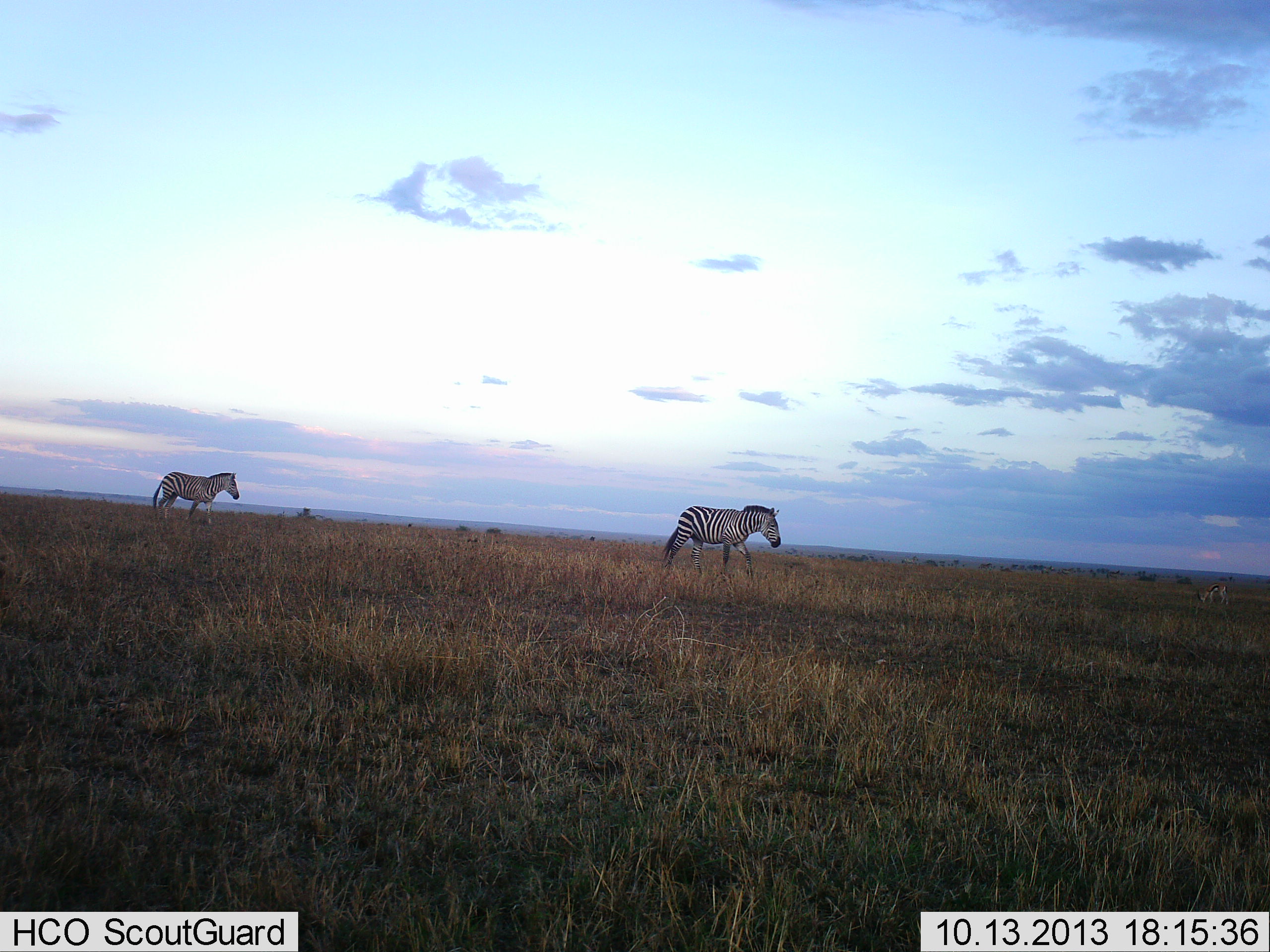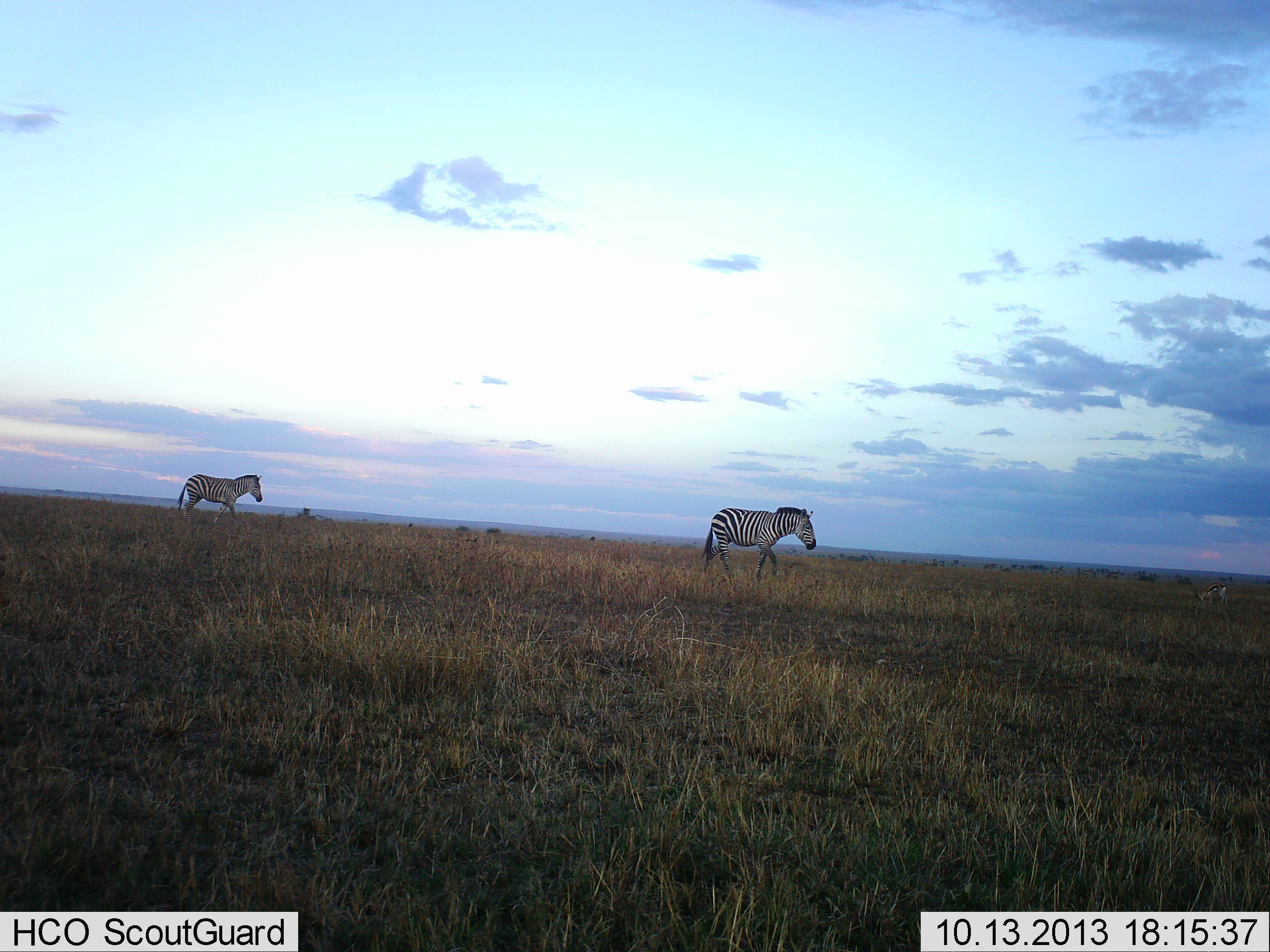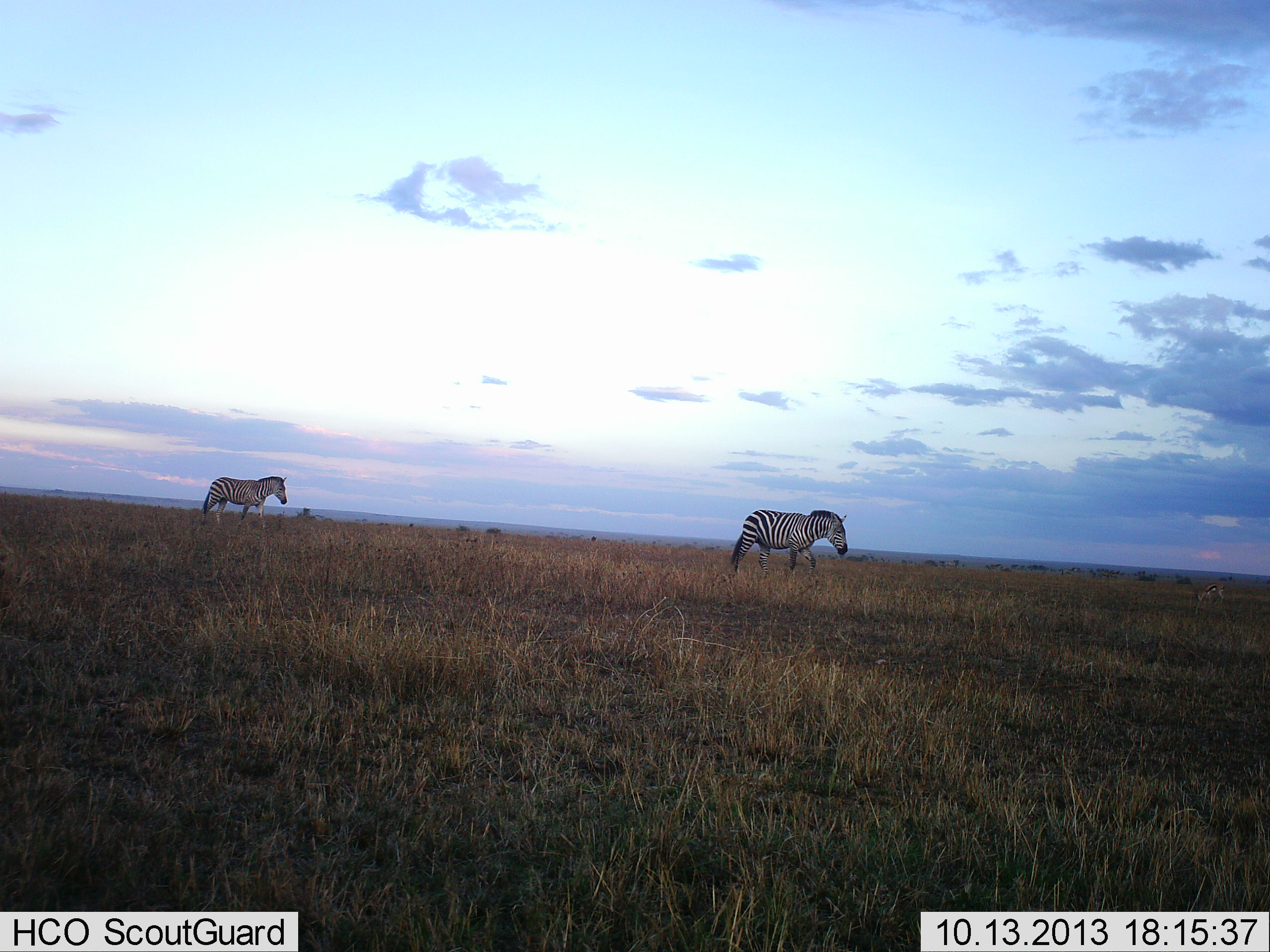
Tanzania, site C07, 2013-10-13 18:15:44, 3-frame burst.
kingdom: Animalia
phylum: Chordata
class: Mammalia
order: Perissodactyla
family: Equidae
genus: Equus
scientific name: Equus quagga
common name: plains zebra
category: zebra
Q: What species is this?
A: Zebra (plains zebra) (Equus quagga).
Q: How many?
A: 2.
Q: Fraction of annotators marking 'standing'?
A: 11%.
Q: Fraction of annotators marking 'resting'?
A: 3%.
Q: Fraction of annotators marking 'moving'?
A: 97%.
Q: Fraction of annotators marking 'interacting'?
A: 0%.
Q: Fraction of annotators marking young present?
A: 0%.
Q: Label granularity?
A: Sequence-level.